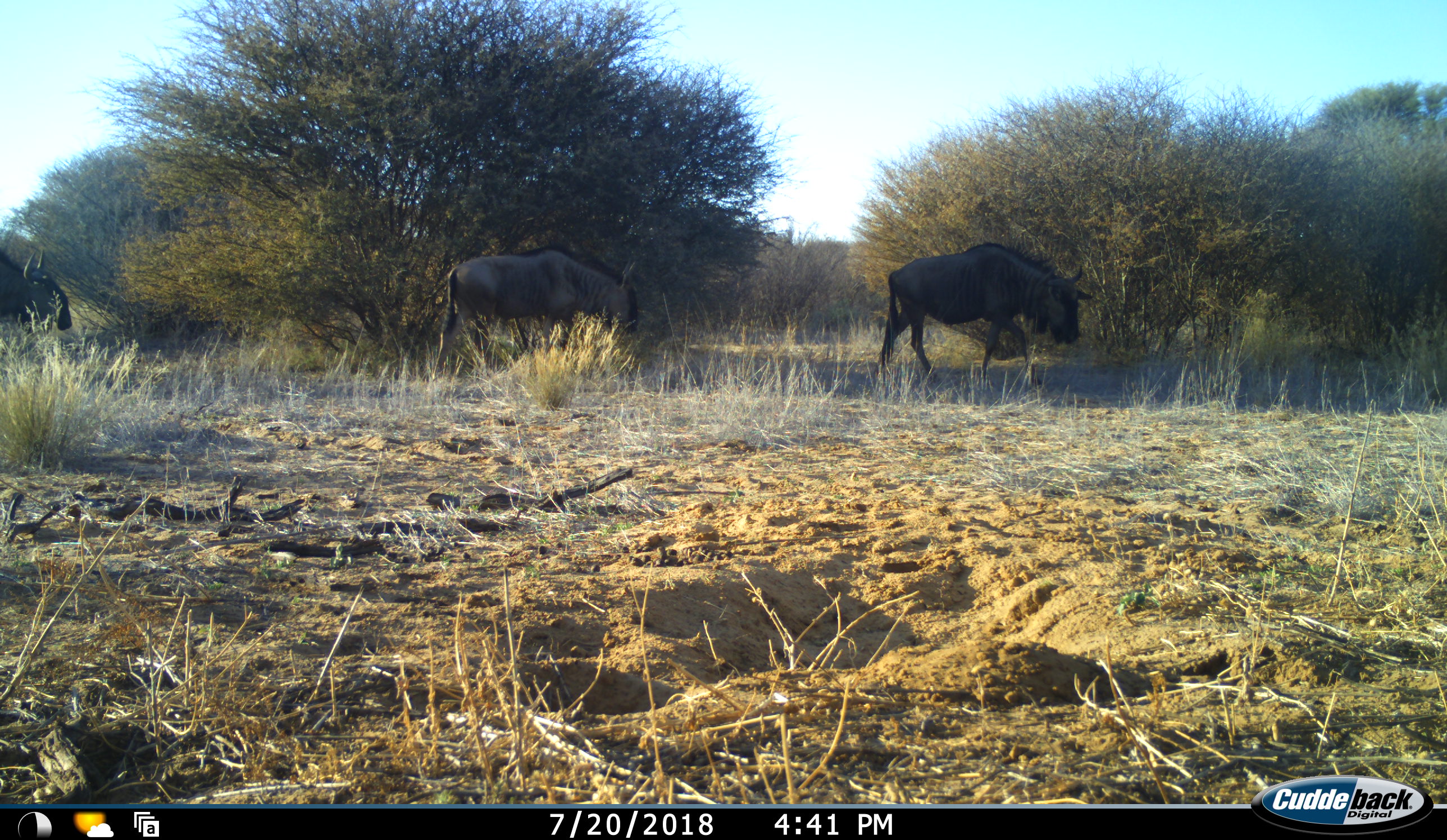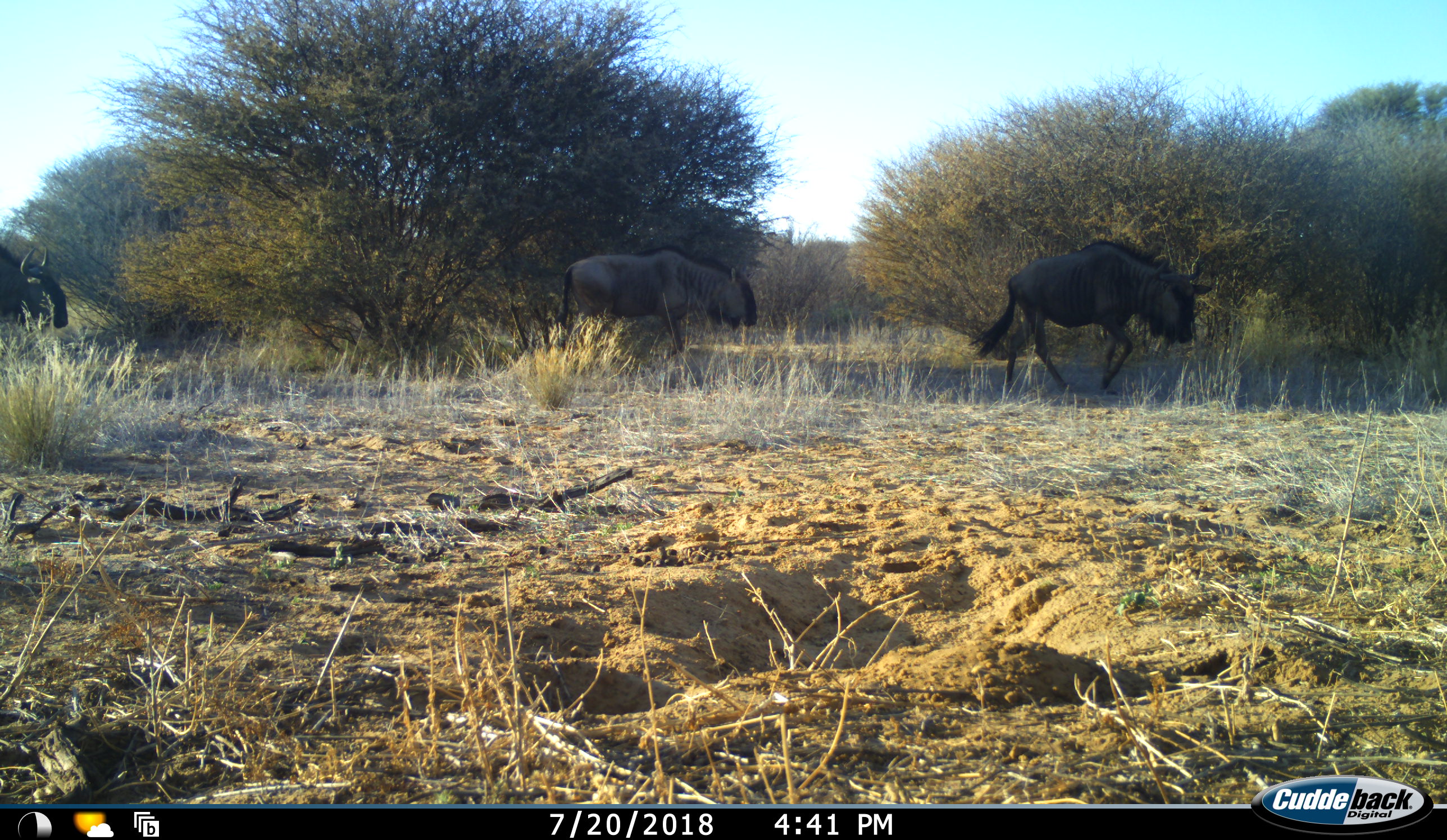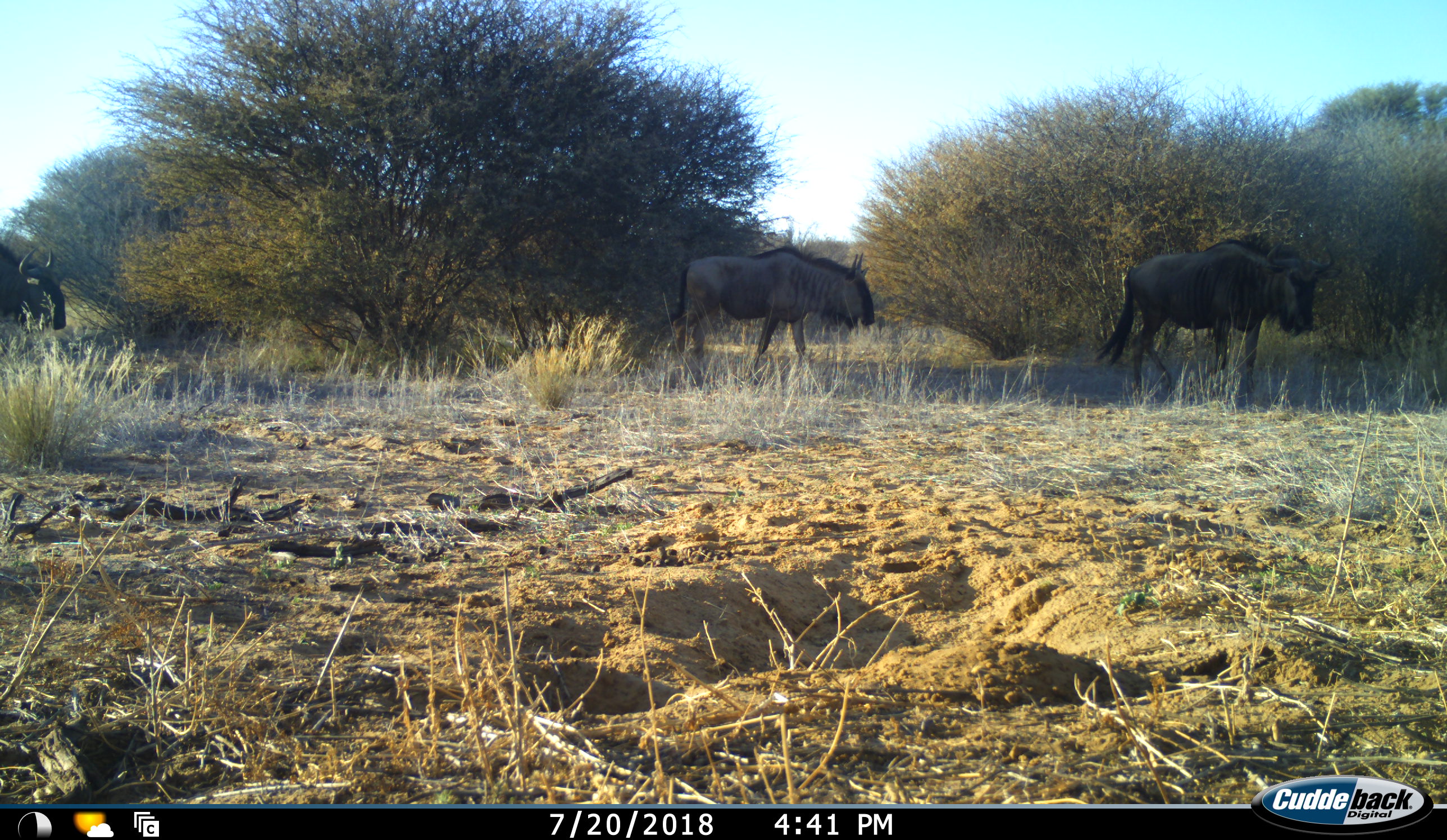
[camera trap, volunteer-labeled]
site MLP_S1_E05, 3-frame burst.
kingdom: Animalia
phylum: Chordata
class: Mammalia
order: Artiodactyla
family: Bovidae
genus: Connochaetes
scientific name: Connochaetes taurinus taurinus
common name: blue wildebeest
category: wildebeestblue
Wildebeestblue (blue wildebeest) (Connochaetes taurinus taurinus), count 3. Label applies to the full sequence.